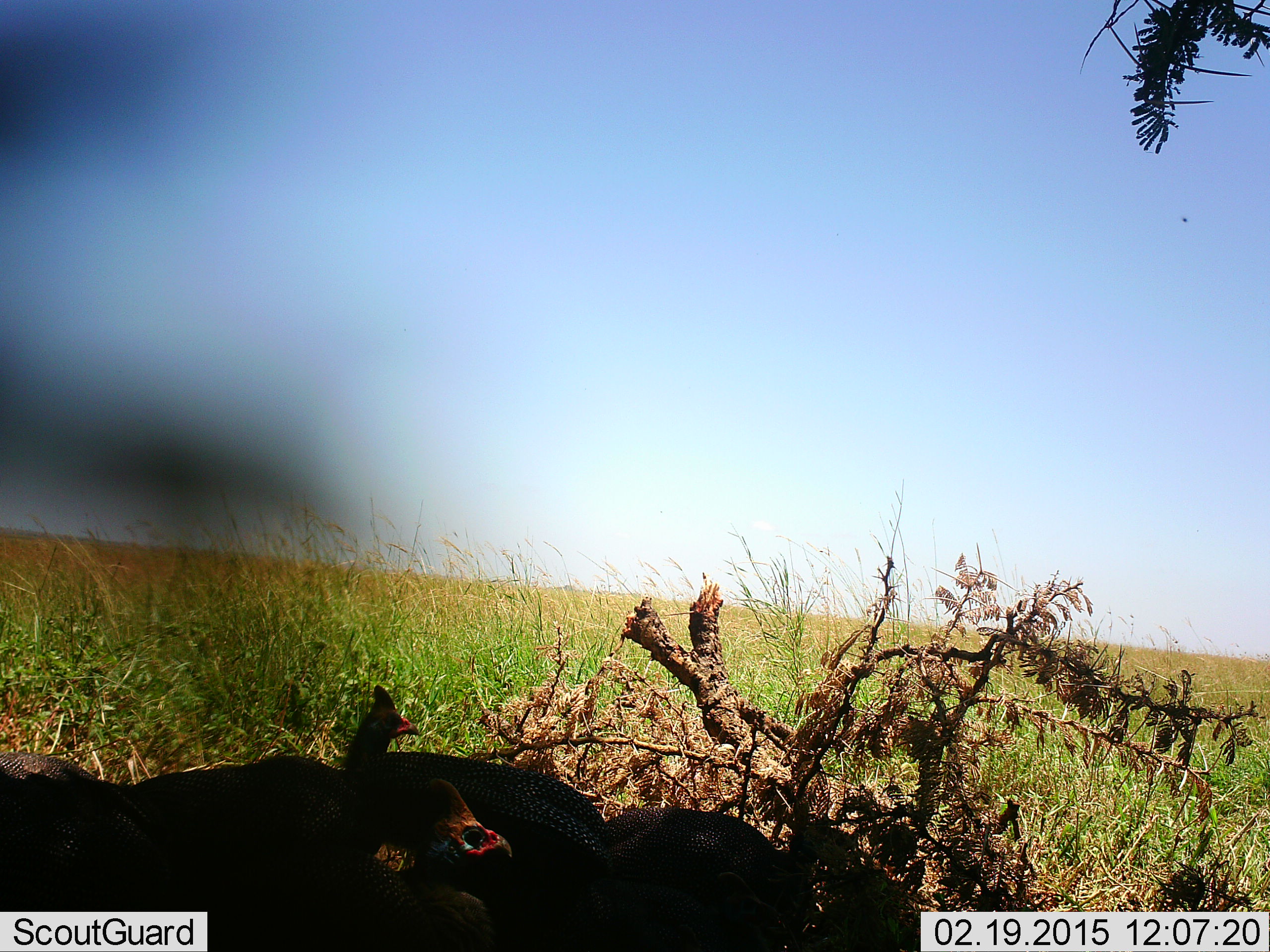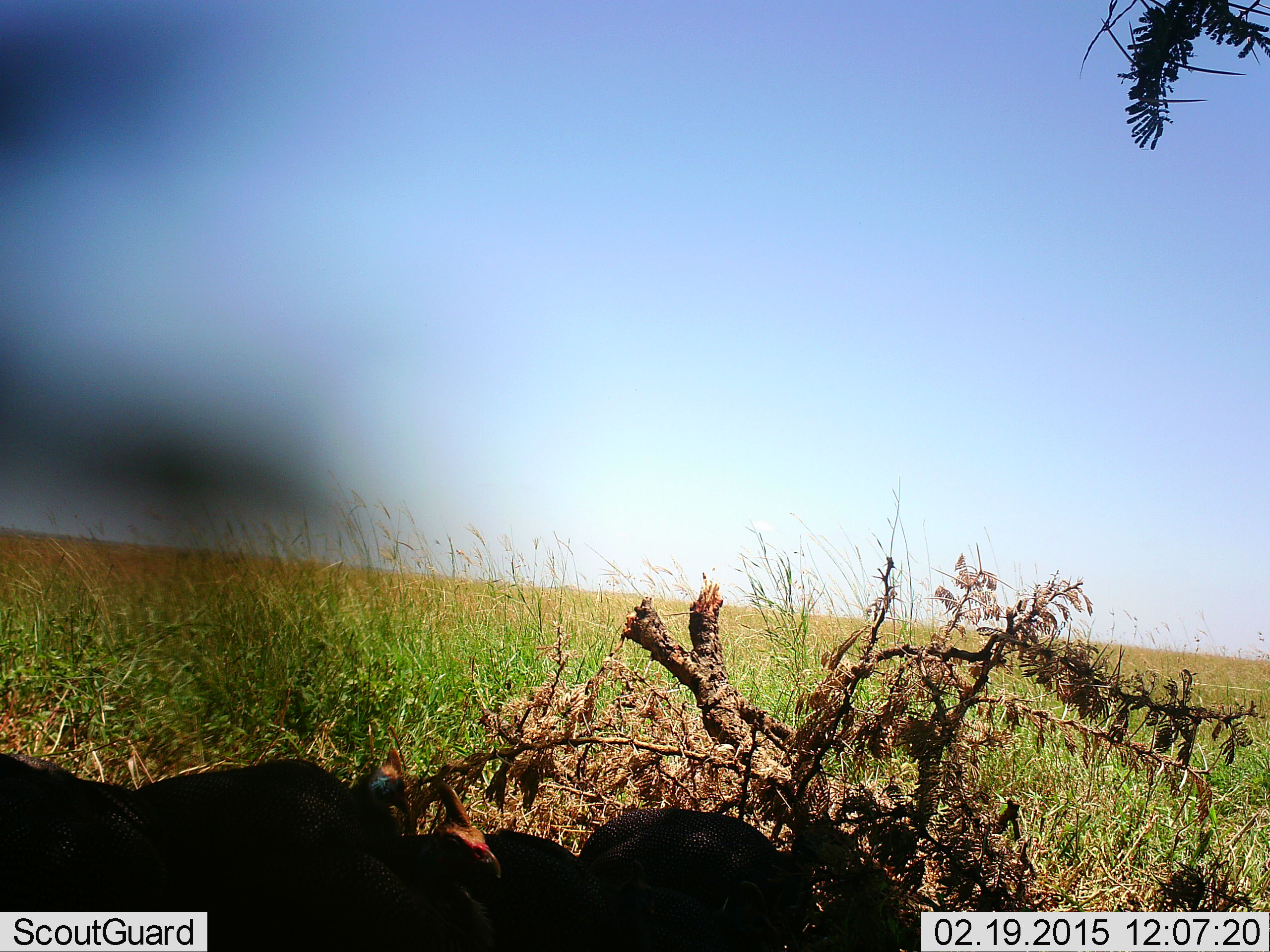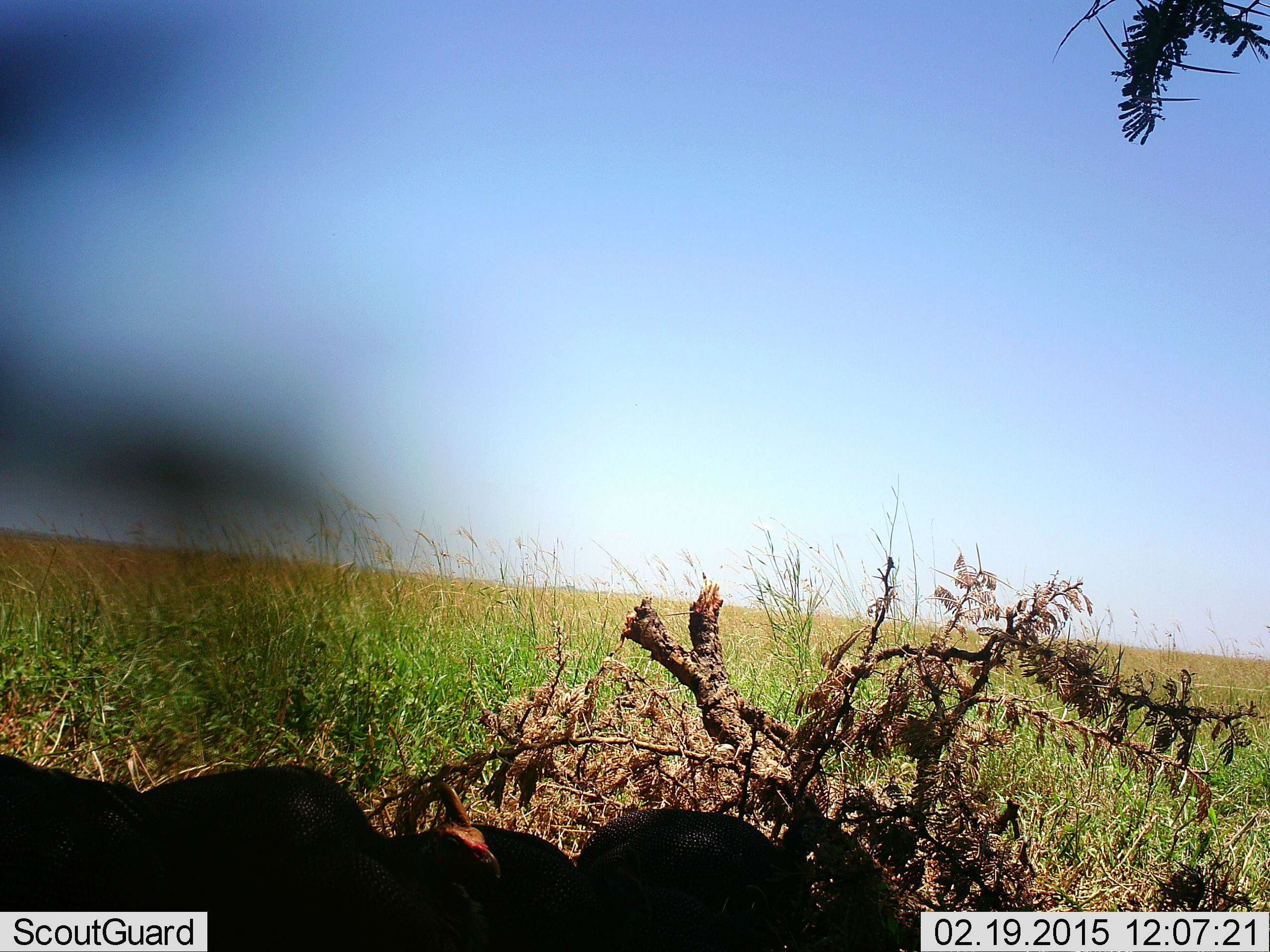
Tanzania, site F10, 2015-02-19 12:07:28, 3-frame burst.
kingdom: Animalia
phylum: Chordata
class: Aves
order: Galliformes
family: Numididae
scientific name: Numididae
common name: guinea fowl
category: guineafowl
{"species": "guineafowl (guinea fowl) (Numididae)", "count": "4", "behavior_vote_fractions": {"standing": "50%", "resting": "20%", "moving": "10%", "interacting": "0%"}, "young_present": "0%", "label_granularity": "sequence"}